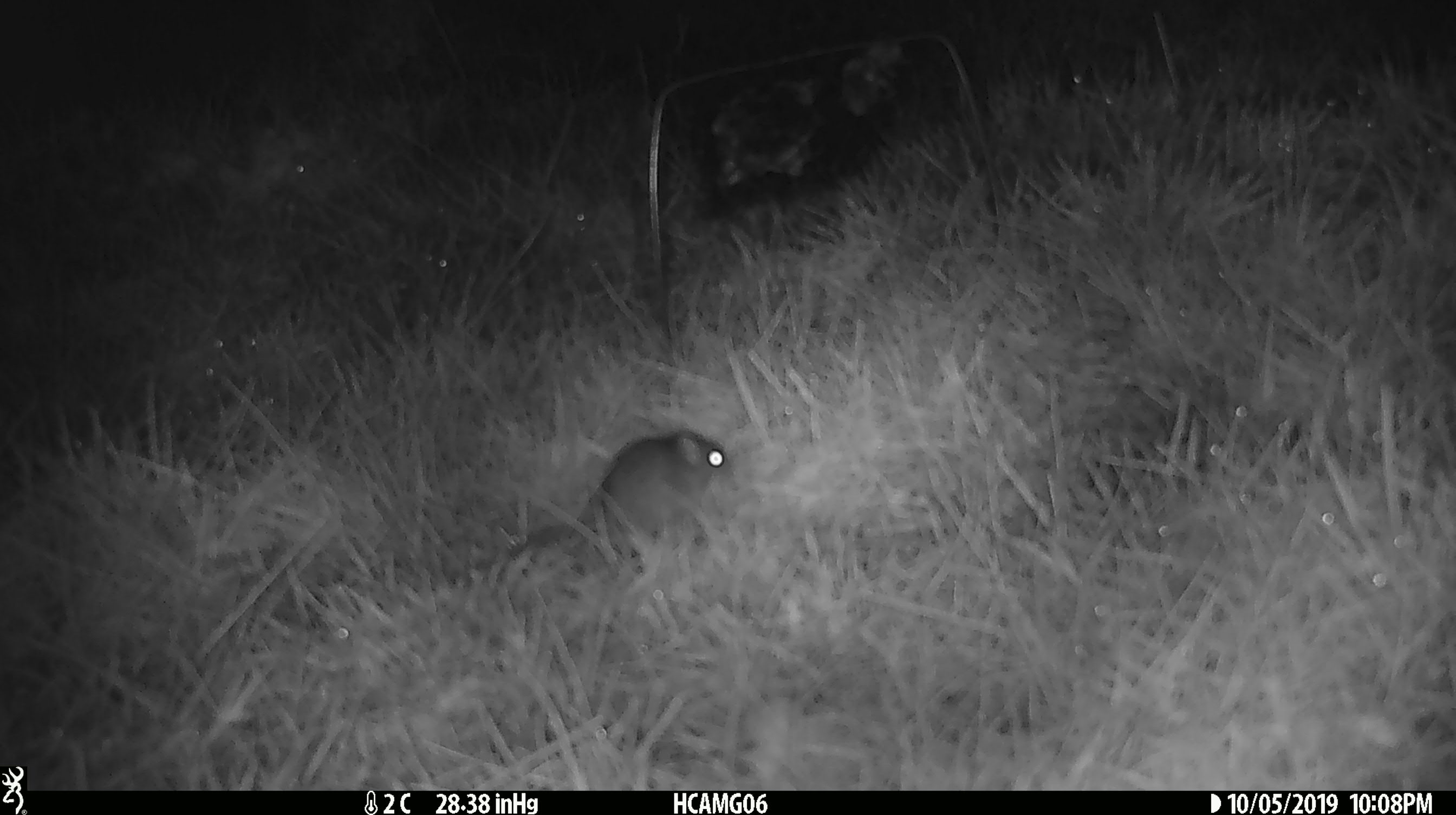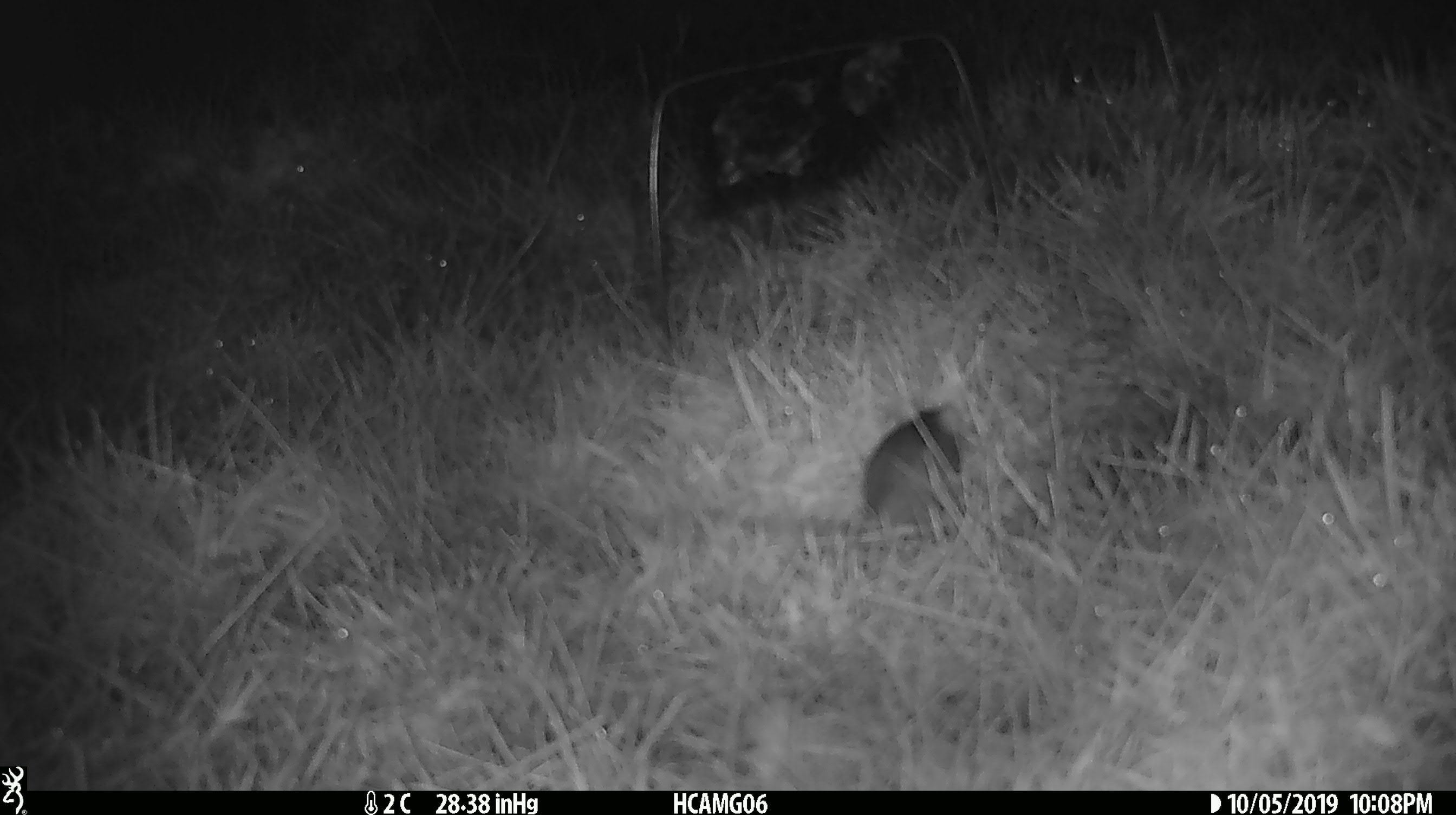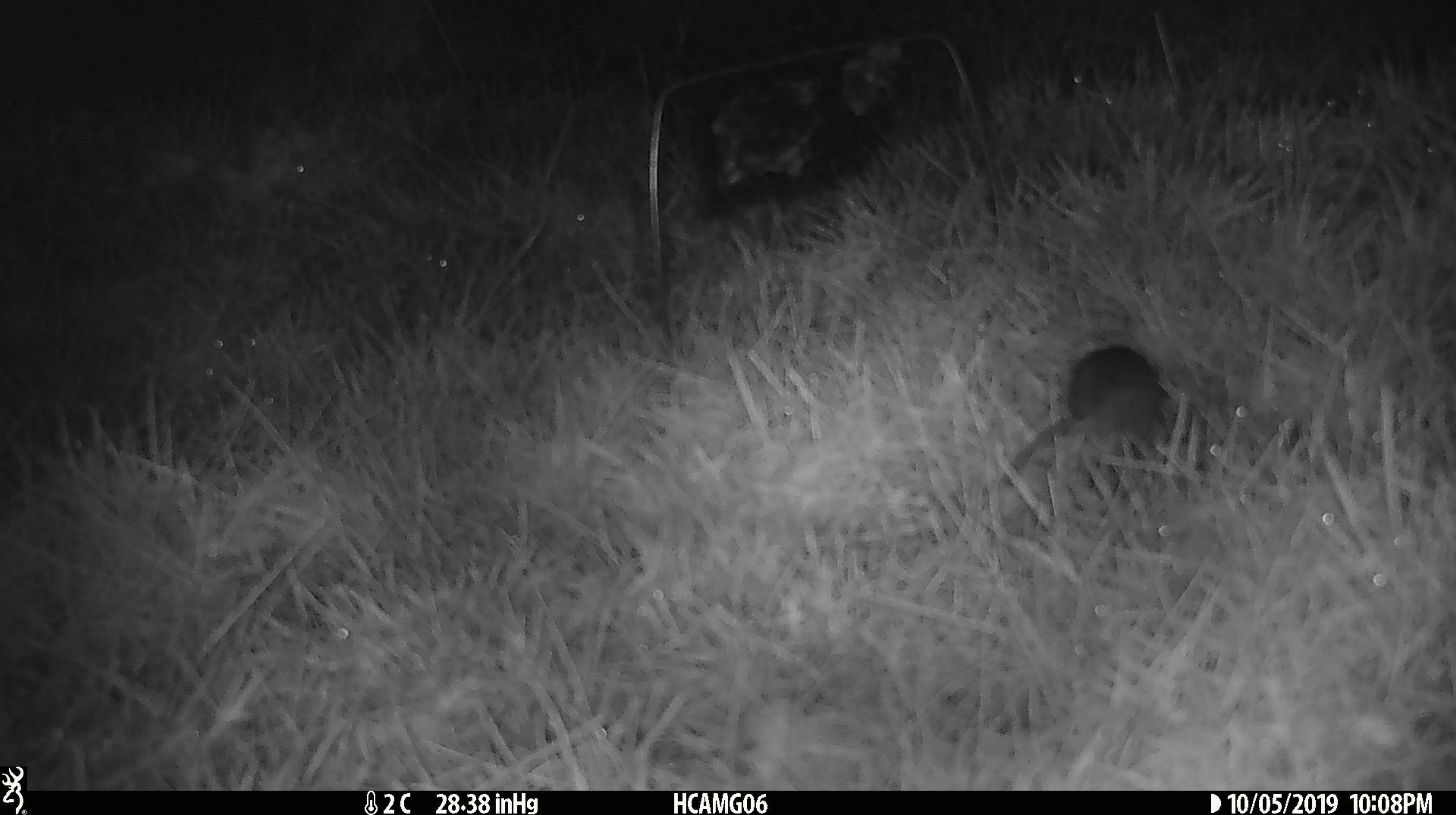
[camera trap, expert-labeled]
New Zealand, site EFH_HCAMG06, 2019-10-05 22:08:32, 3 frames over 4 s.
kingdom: Animalia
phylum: Chordata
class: Mammalia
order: Rodentia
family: Muridae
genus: Mus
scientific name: Mus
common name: mouse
Mouse (Mus).